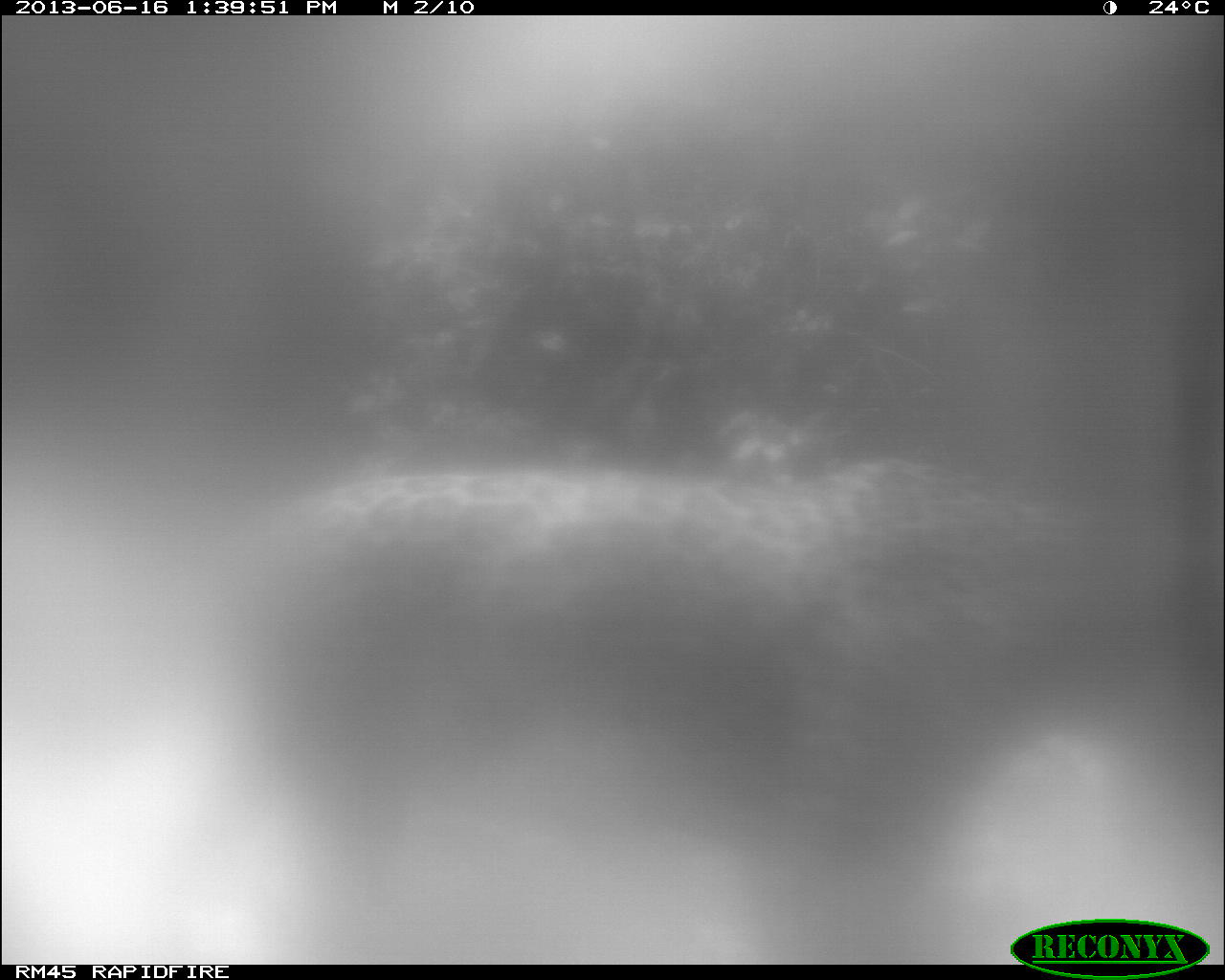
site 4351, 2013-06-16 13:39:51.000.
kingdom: Animalia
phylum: Chordata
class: Mammalia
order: Carnivora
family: Felidae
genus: Panthera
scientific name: Panthera onca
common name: jaguar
Panthera onca (jaguar), count 1.